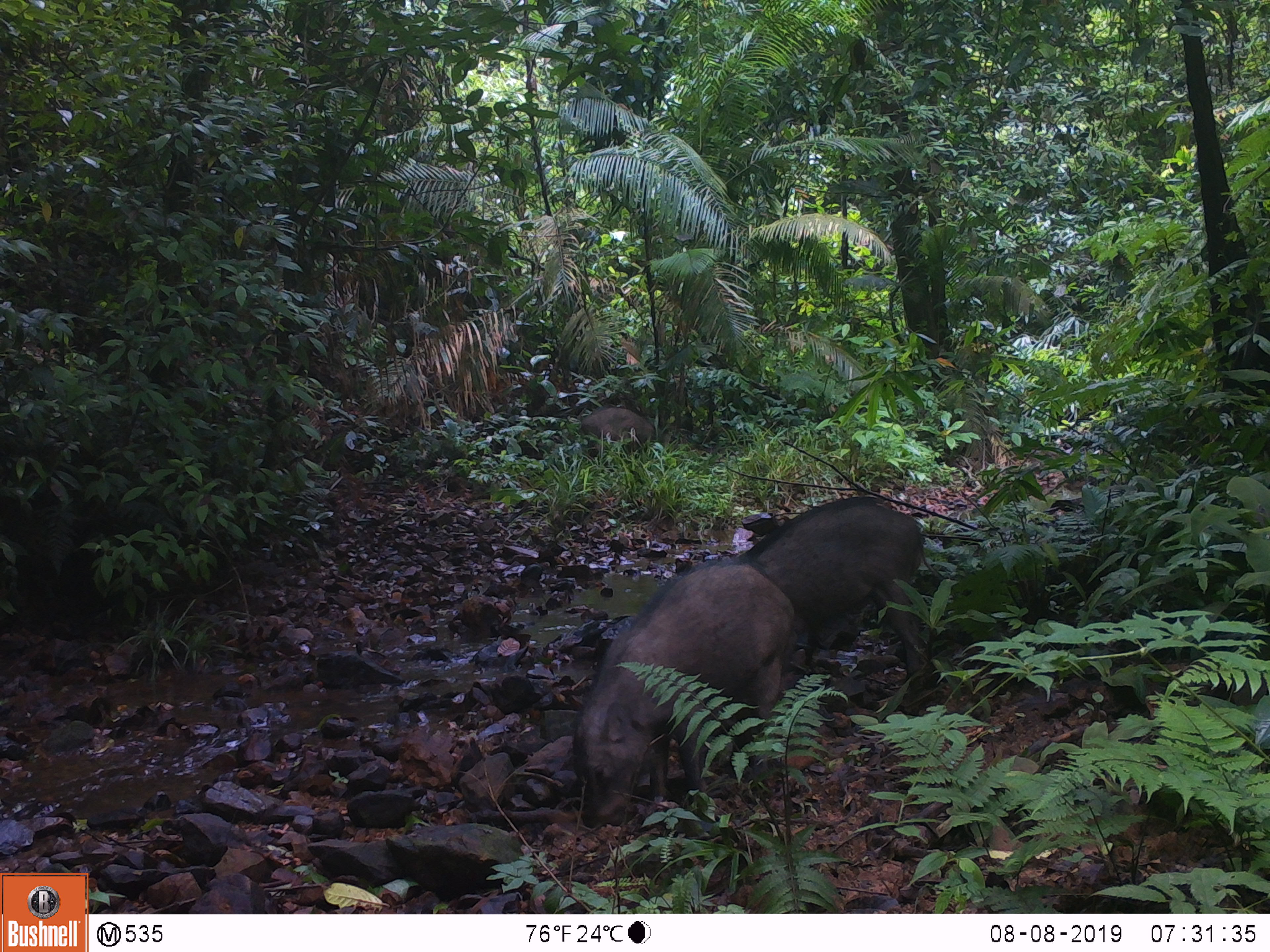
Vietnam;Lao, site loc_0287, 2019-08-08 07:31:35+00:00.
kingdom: Animalia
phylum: Chordata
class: Mammalia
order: Artiodactyla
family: Suidae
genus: Sus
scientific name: Sus scrofa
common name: eurasian wild pig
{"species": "eurasian wild pig (Sus scrofa)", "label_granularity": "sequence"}